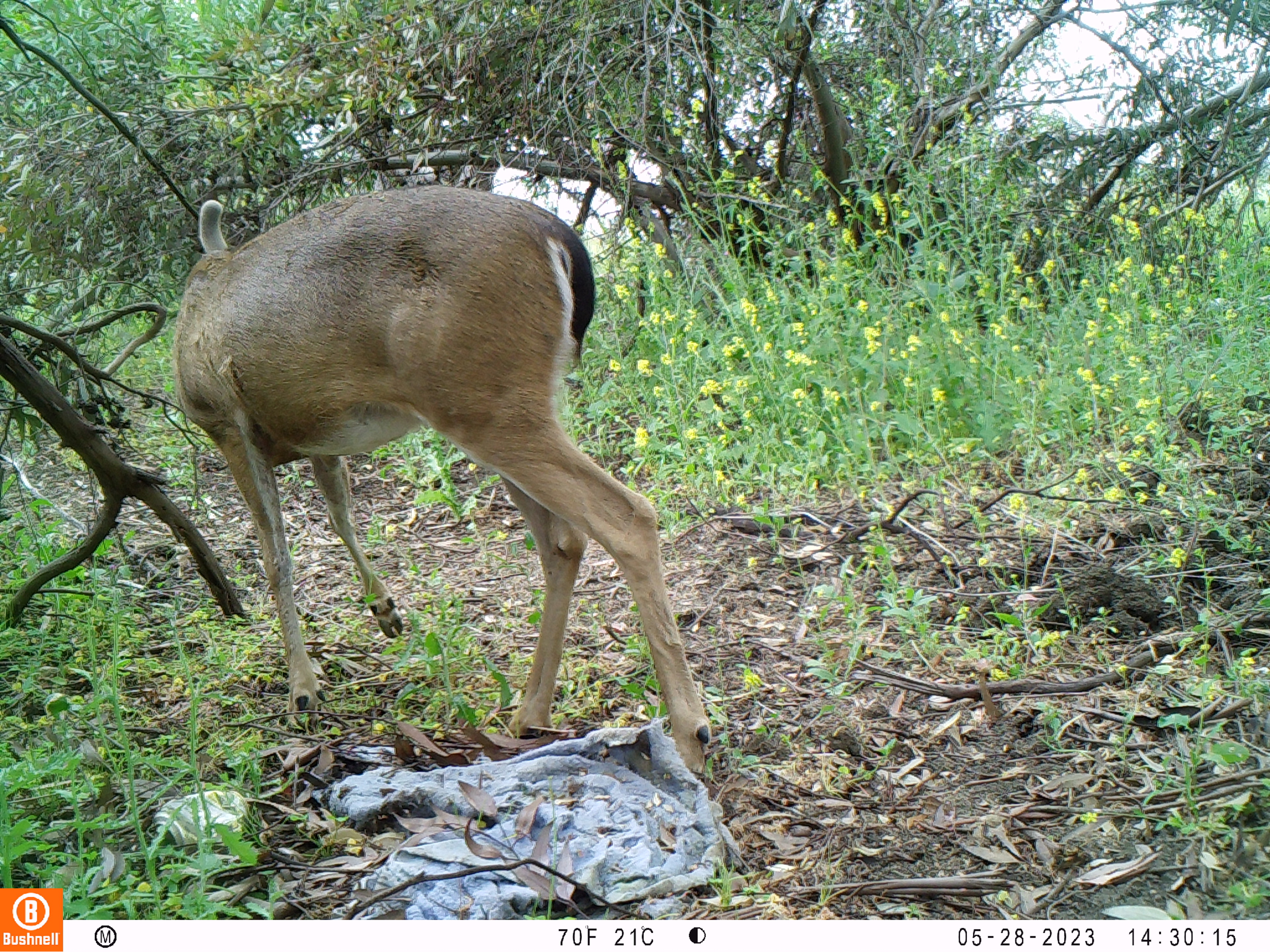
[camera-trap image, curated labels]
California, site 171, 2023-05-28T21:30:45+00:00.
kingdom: Animalia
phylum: Chordata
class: Mammalia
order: Artiodactyla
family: Cervidae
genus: Odocoileus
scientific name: Odocoileus hemionus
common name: mule deer